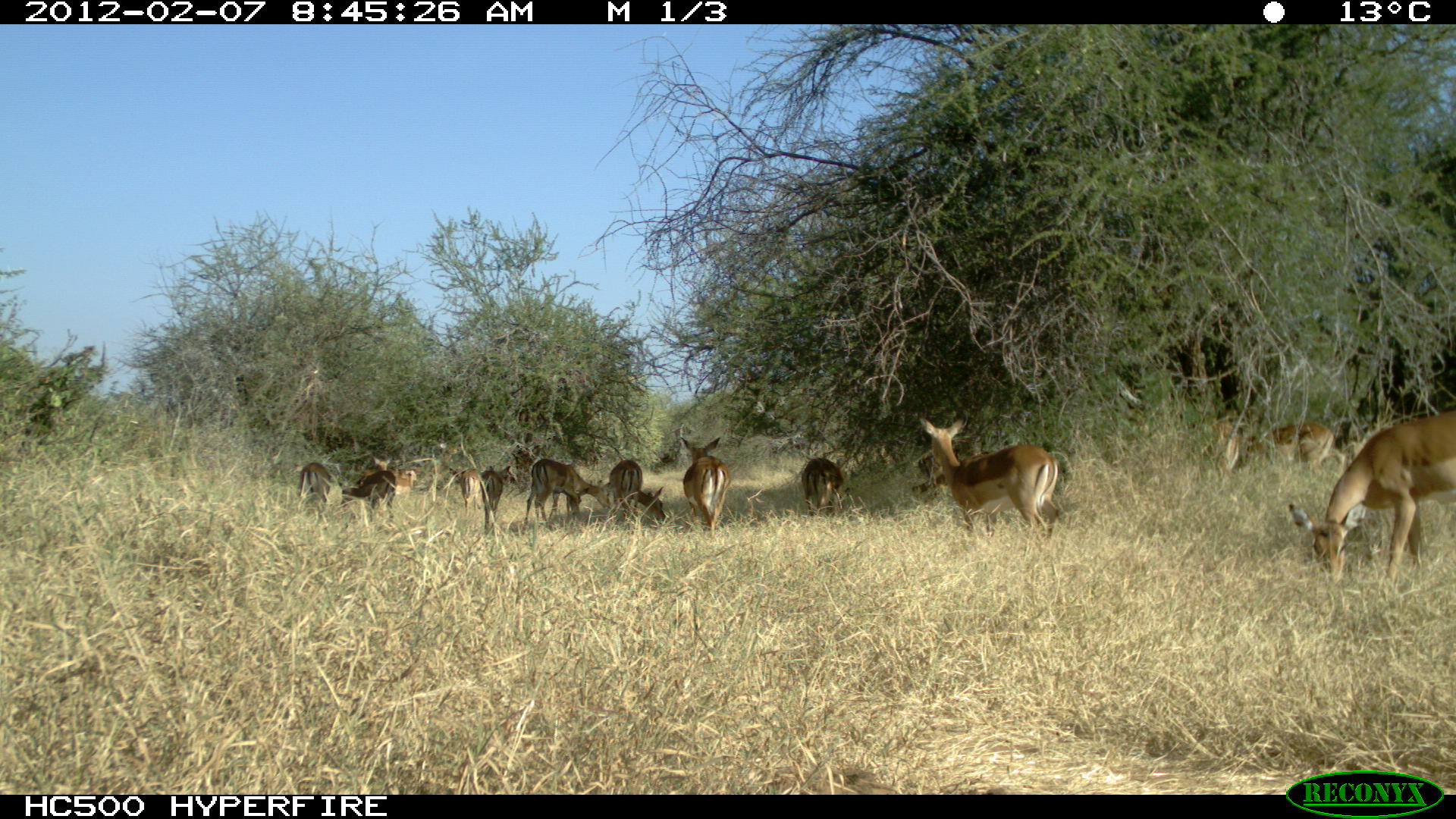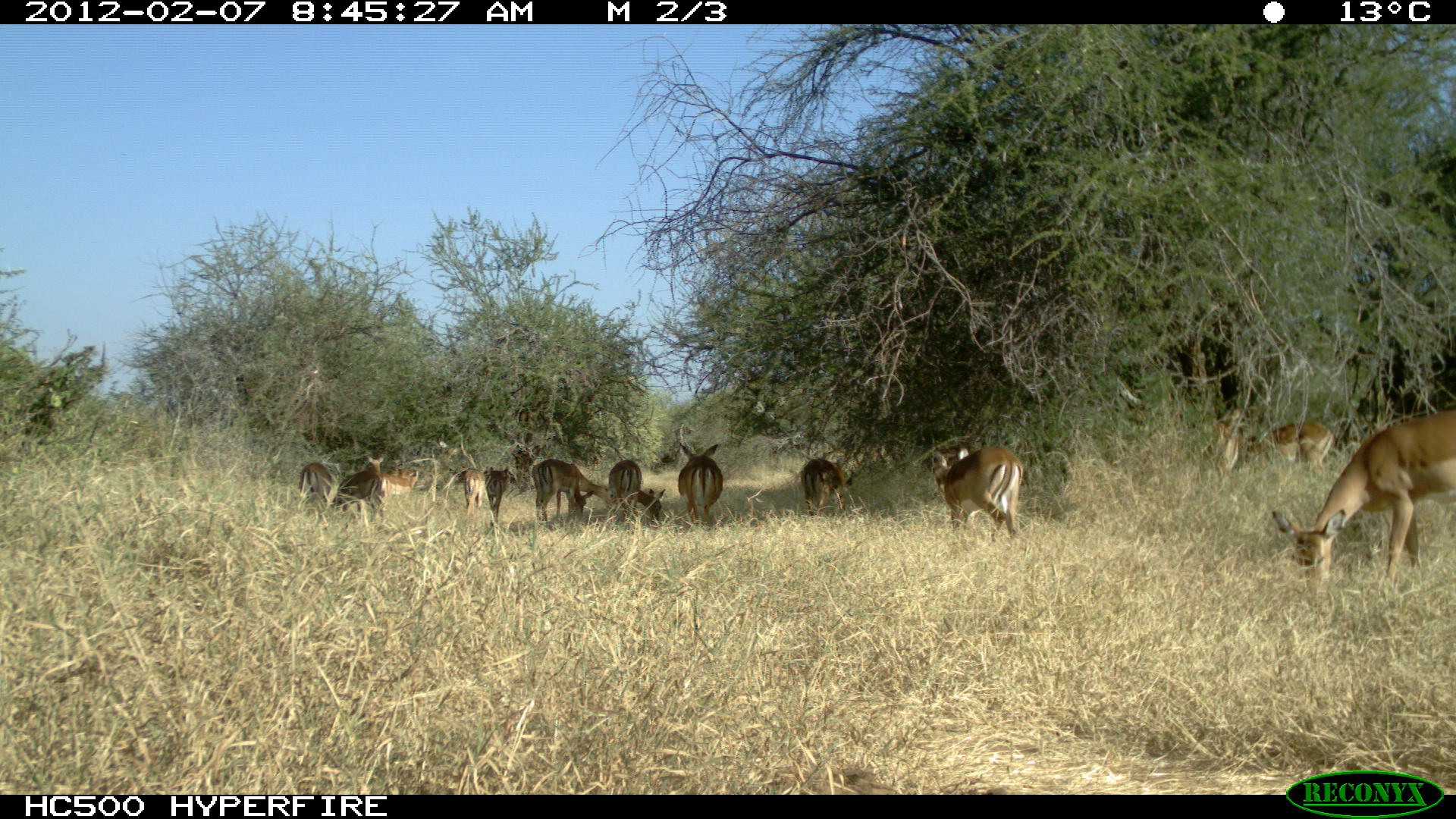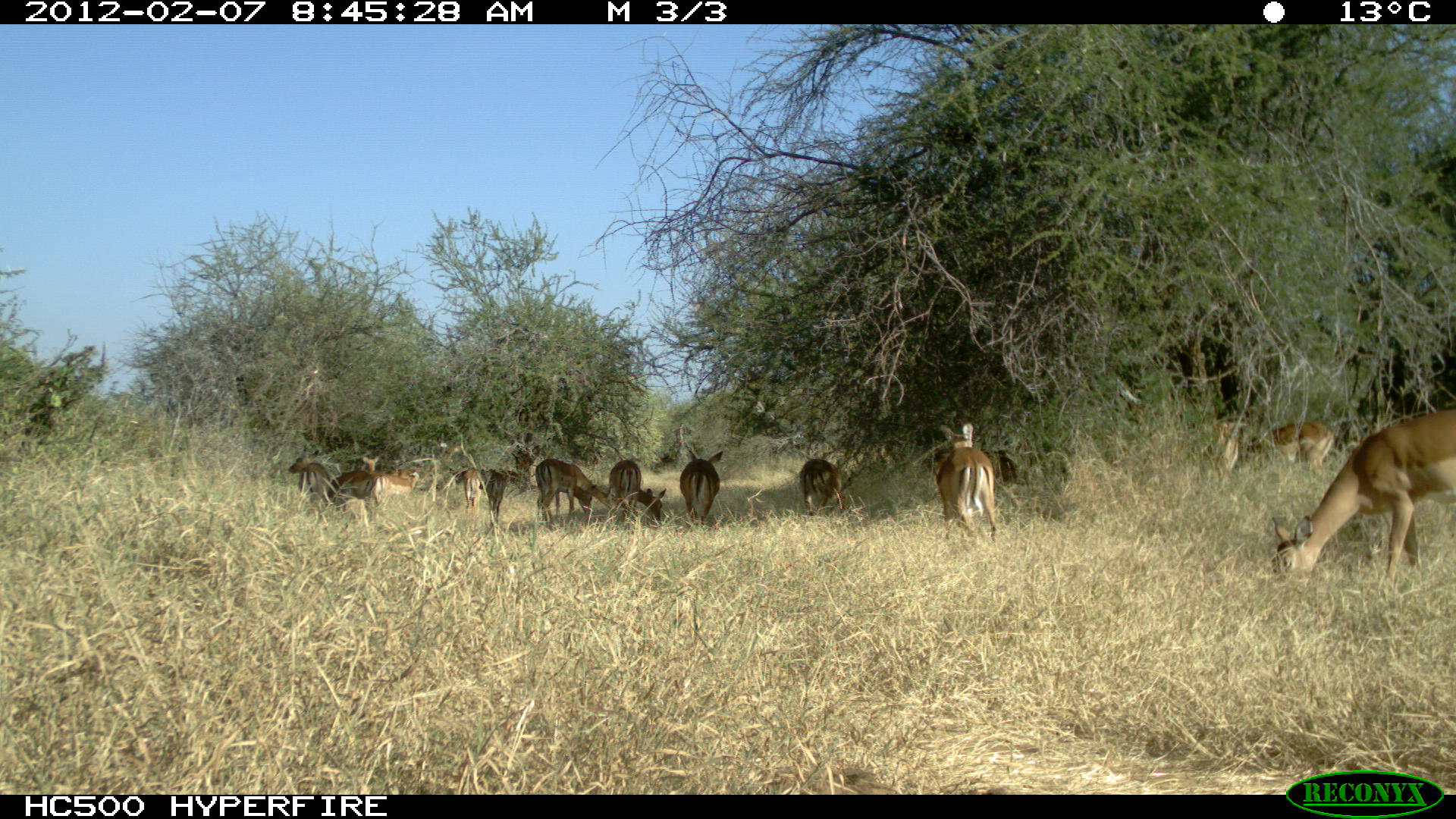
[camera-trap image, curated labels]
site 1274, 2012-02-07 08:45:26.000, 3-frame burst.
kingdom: Animalia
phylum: Chordata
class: Mammalia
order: Artiodactyla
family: Bovidae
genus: Aepyceros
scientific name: Aepyceros melampus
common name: impala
Aepyceros melampus (impala), count 12.